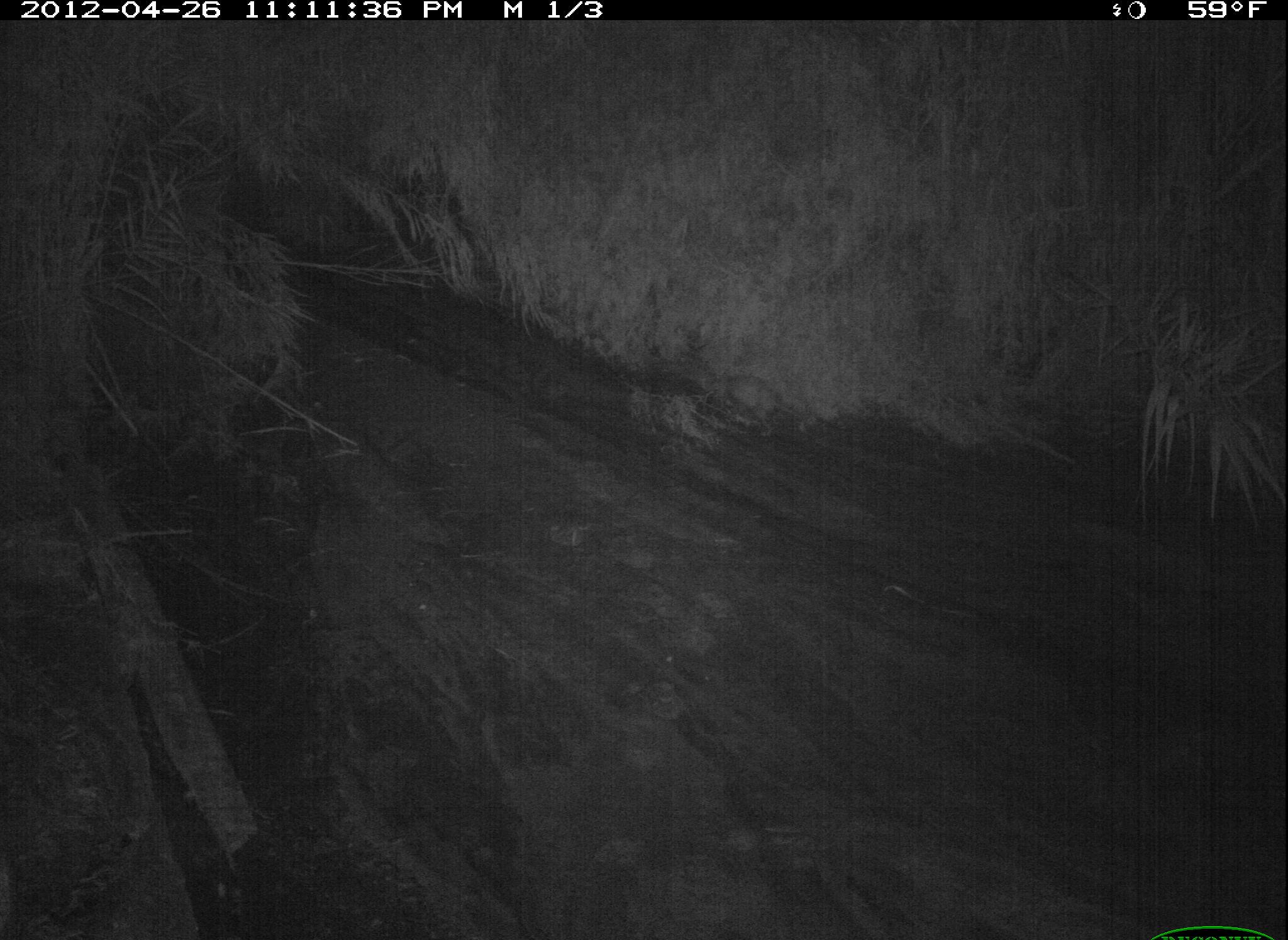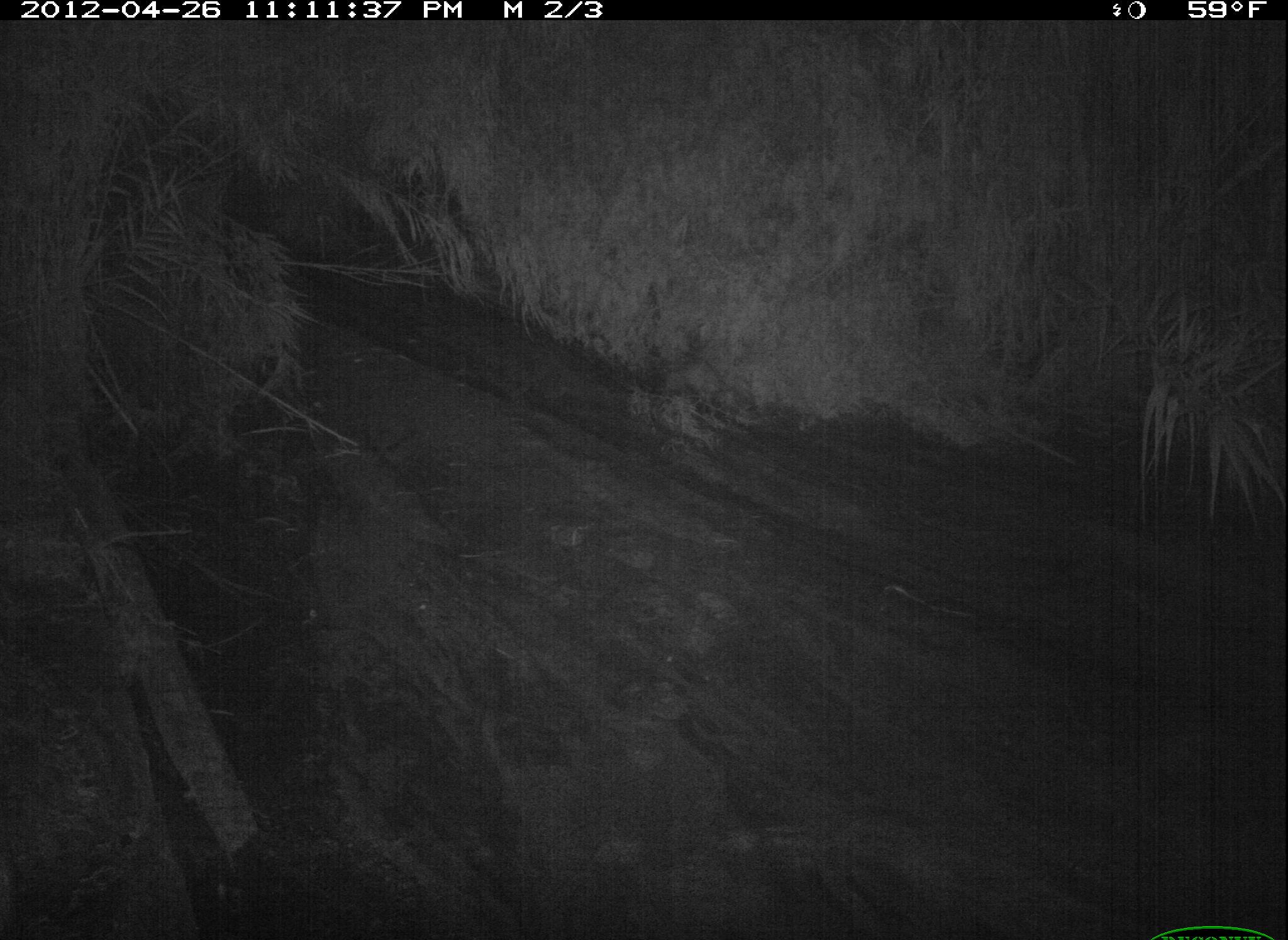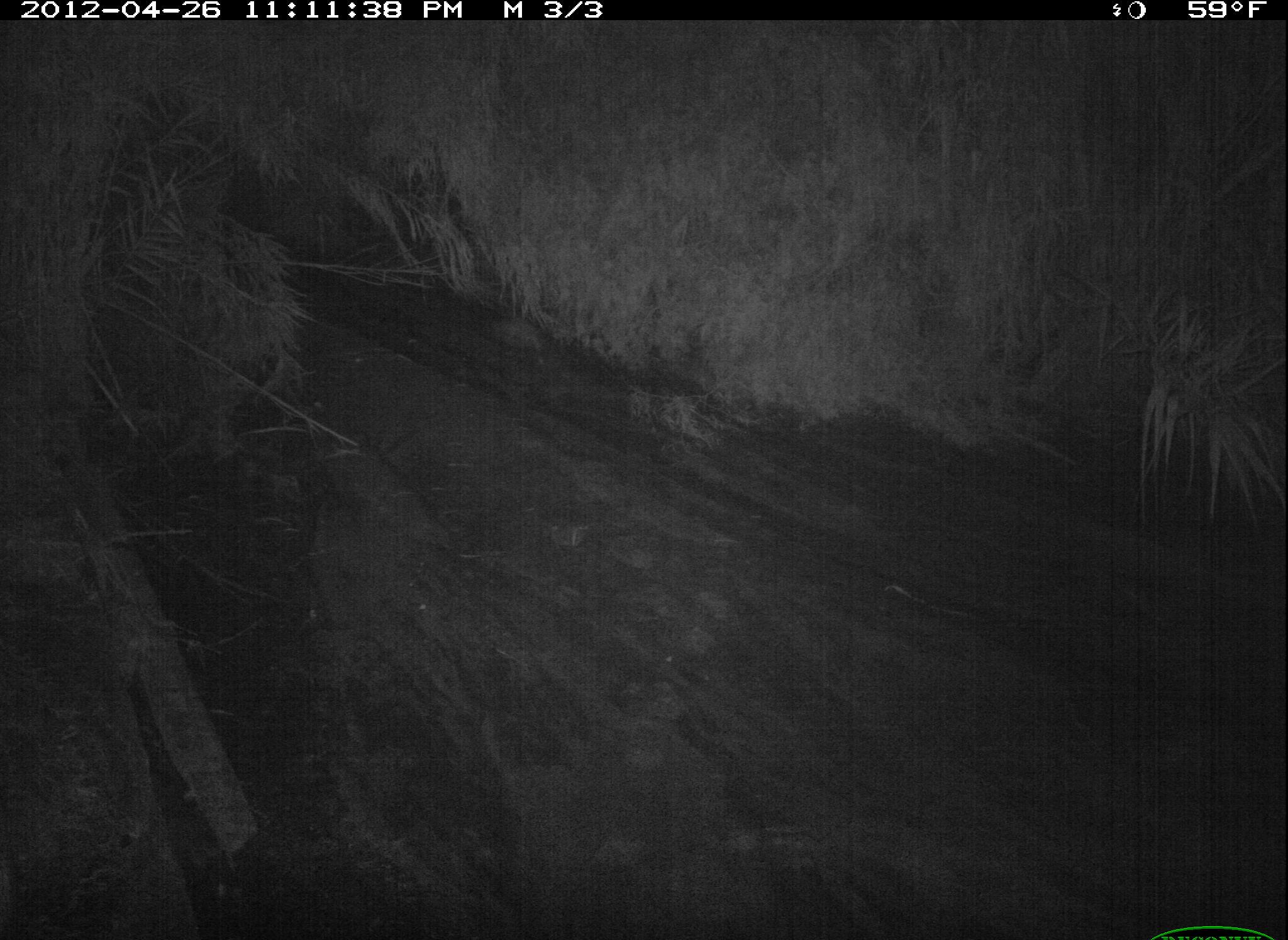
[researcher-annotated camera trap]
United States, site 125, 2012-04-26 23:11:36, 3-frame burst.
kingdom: Animalia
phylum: Chordata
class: Mammalia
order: Didelphimorphia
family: Didelphidae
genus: Didelphis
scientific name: Didelphis virginiana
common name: virginia opossum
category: opossum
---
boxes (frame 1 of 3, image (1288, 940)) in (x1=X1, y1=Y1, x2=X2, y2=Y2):
opossum: (x1=722, y1=370, x2=824, y2=438)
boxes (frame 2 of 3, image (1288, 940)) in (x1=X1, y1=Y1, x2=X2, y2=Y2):
opossum: (x1=655, y1=353, x2=747, y2=407)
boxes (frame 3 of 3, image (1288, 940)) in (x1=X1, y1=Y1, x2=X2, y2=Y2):
opossum: (x1=481, y1=307, x2=556, y2=365)